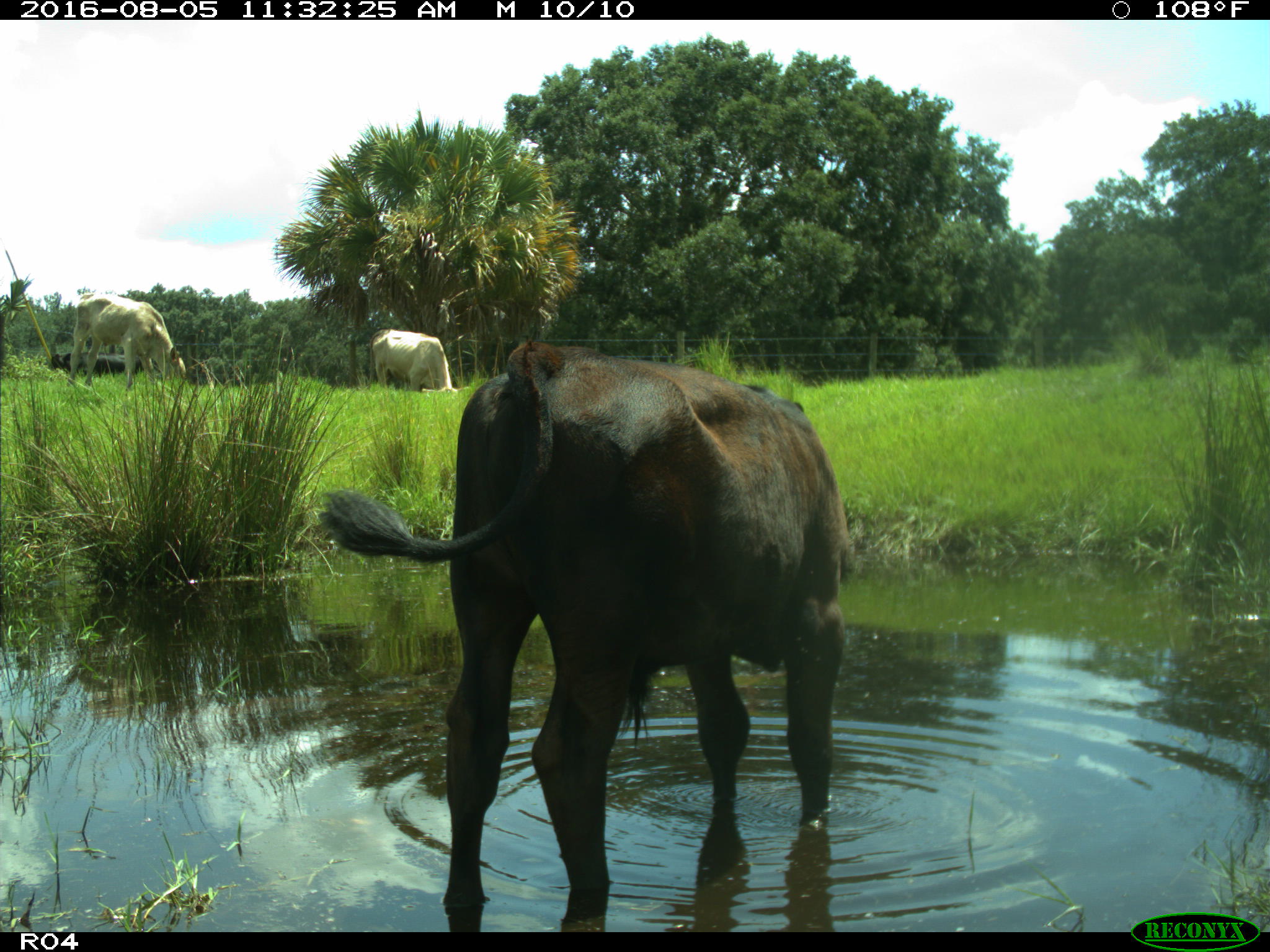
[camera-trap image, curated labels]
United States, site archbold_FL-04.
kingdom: Animalia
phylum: Chordata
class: Mammalia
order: Artiodactyla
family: Bovidae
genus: Bos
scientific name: Bos taurus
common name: domestic cow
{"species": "Bos taurus (domestic cow)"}